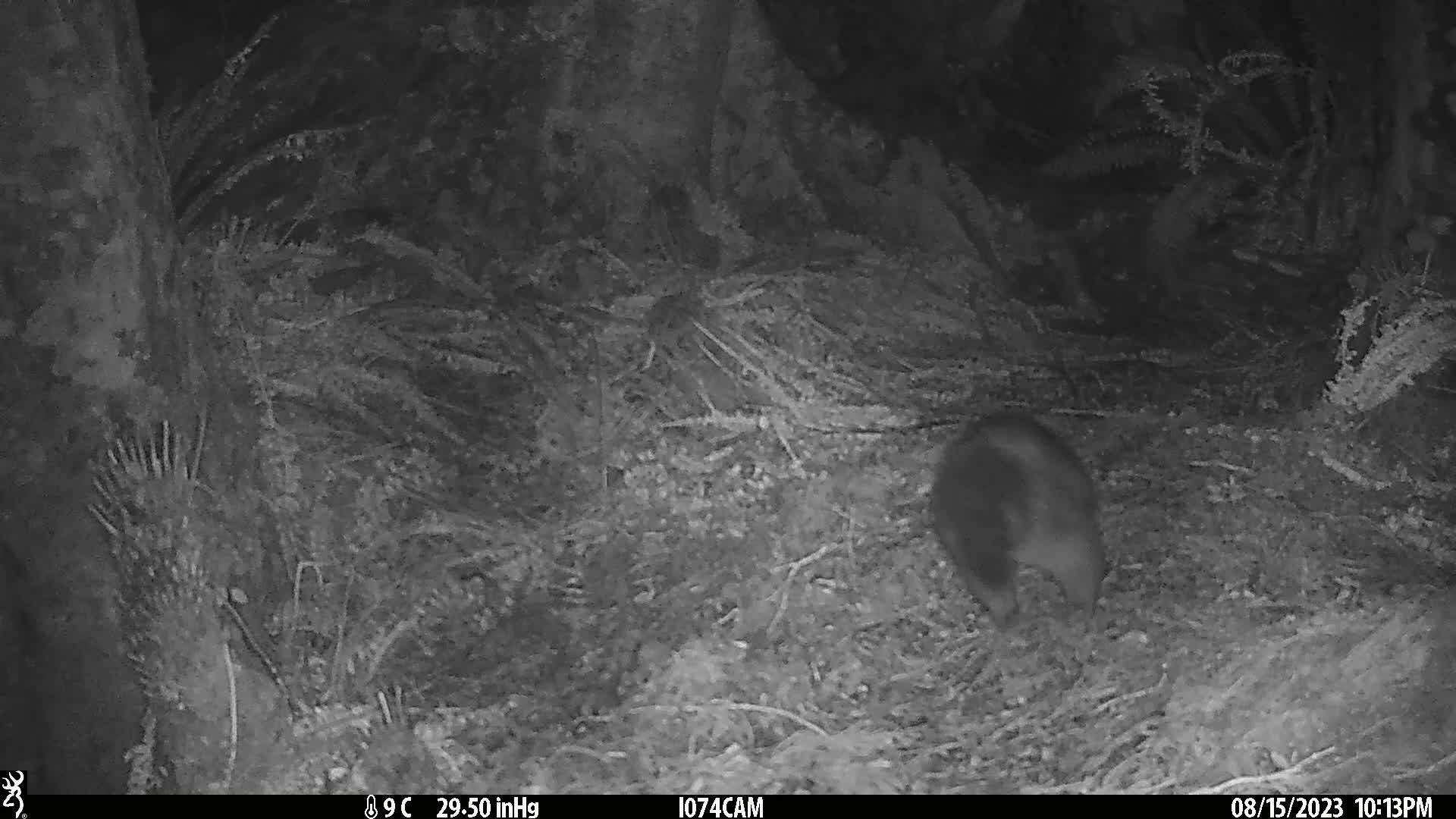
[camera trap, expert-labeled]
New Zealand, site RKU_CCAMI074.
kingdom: Animalia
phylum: Chordata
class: Mammalia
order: Diprotodontia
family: Phalangeridae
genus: Trichosurus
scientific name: Trichosurus vulpecula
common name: common brushtail possum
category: possum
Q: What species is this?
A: Possum (common brushtail possum) (Trichosurus vulpecula).